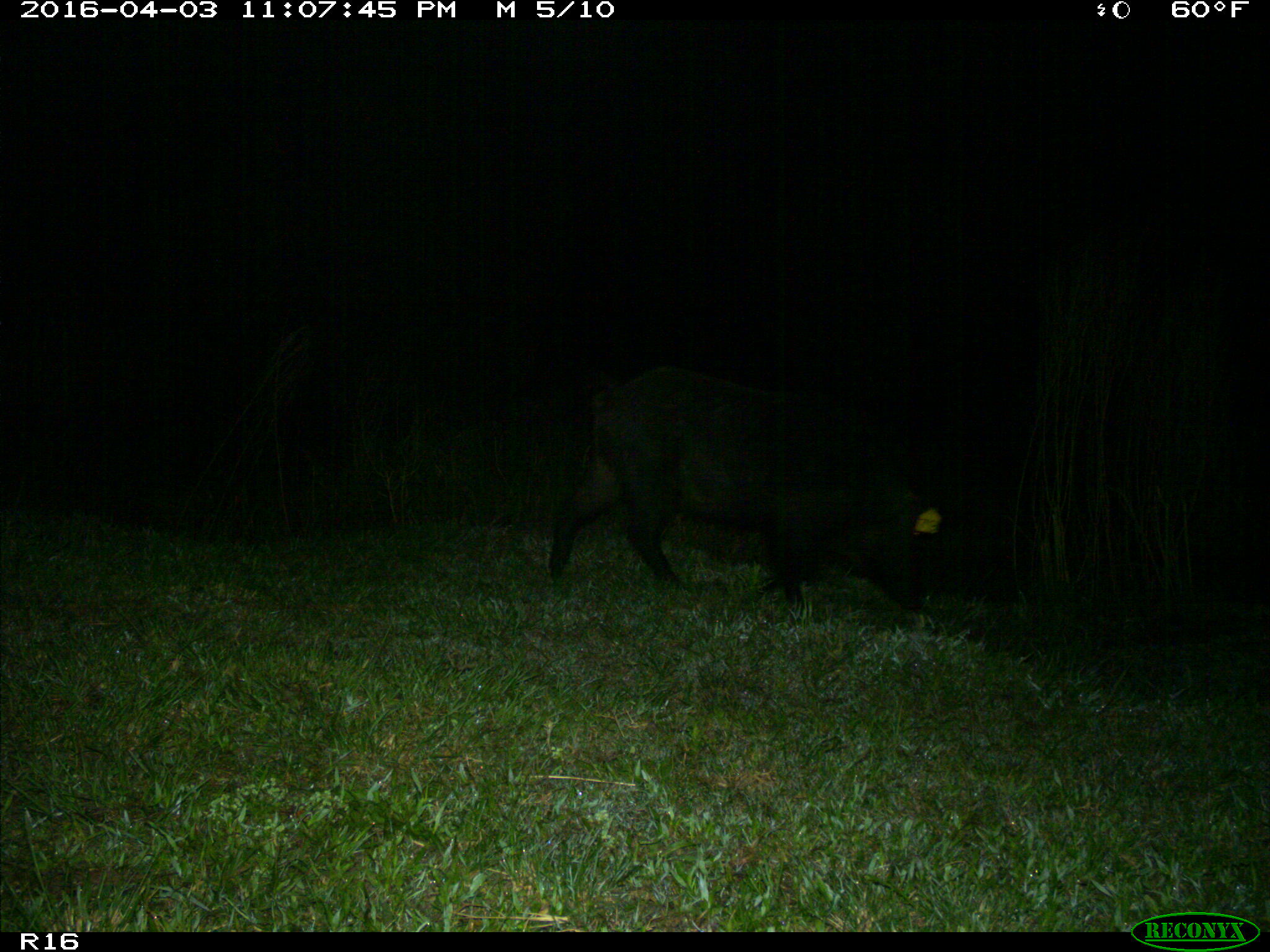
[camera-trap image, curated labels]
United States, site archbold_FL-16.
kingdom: Animalia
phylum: Chordata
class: Mammalia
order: Artiodactyla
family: Suidae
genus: Sus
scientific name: Sus scrofa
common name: wild boar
Sus scrofa (wild boar).